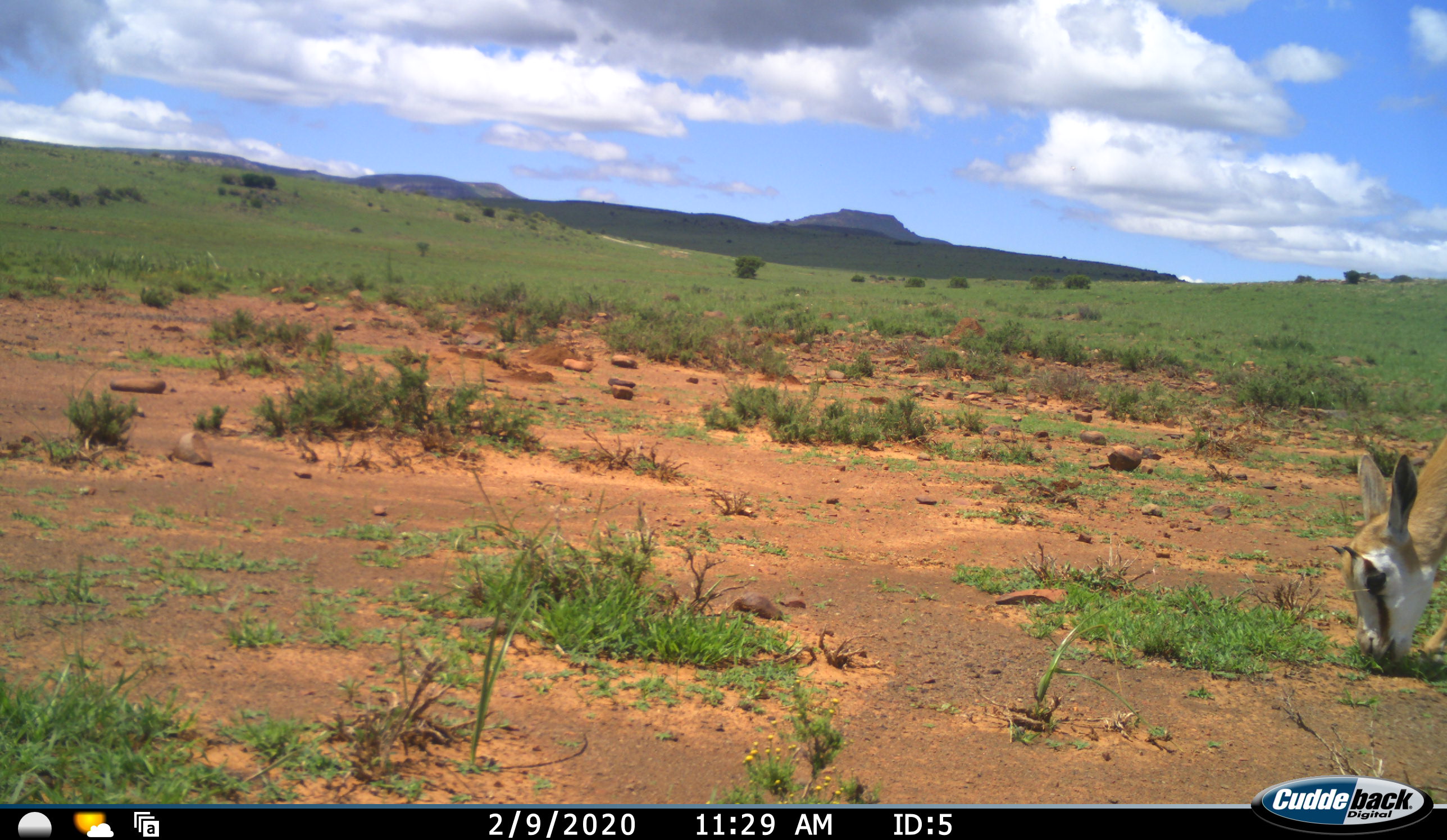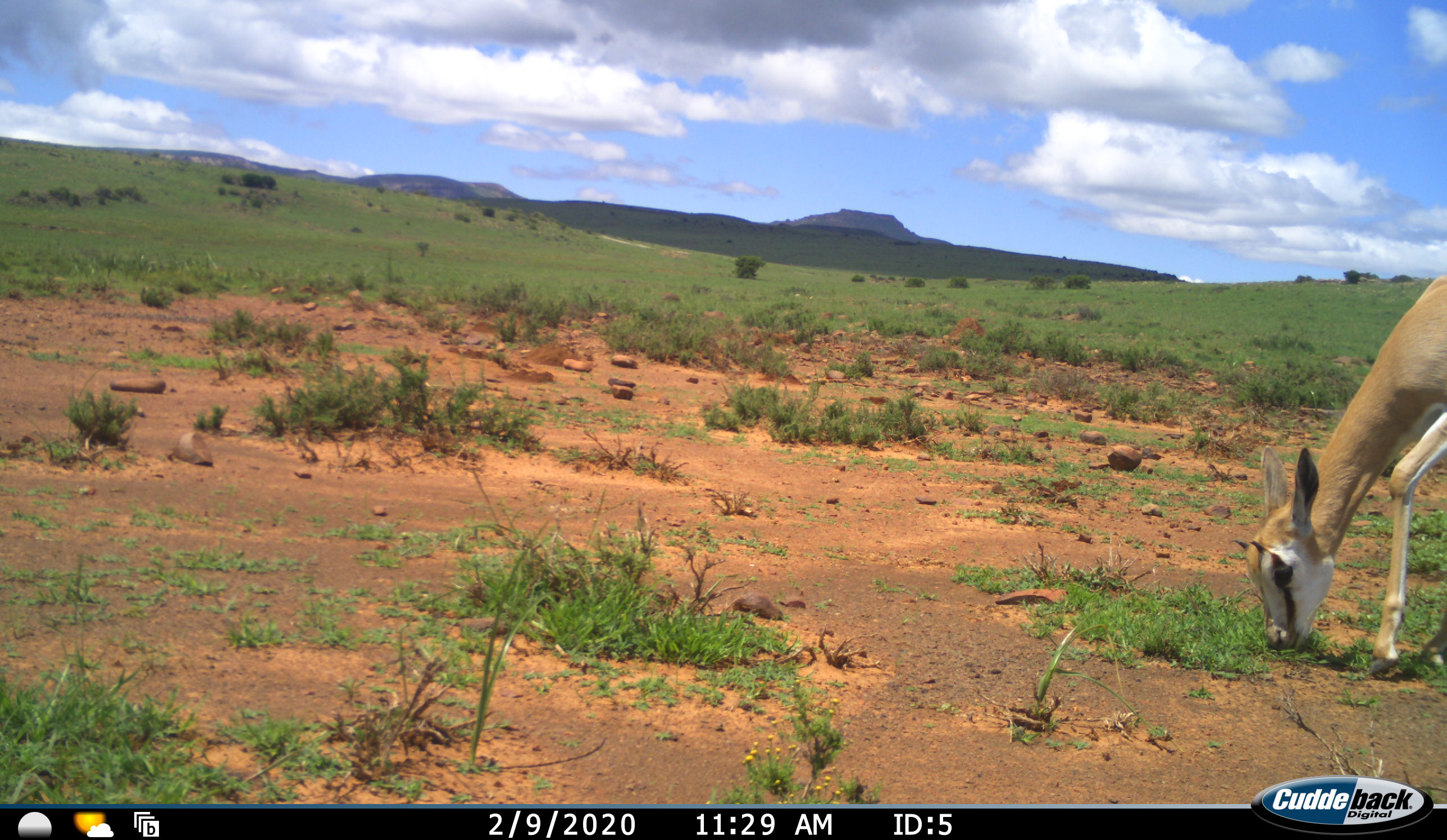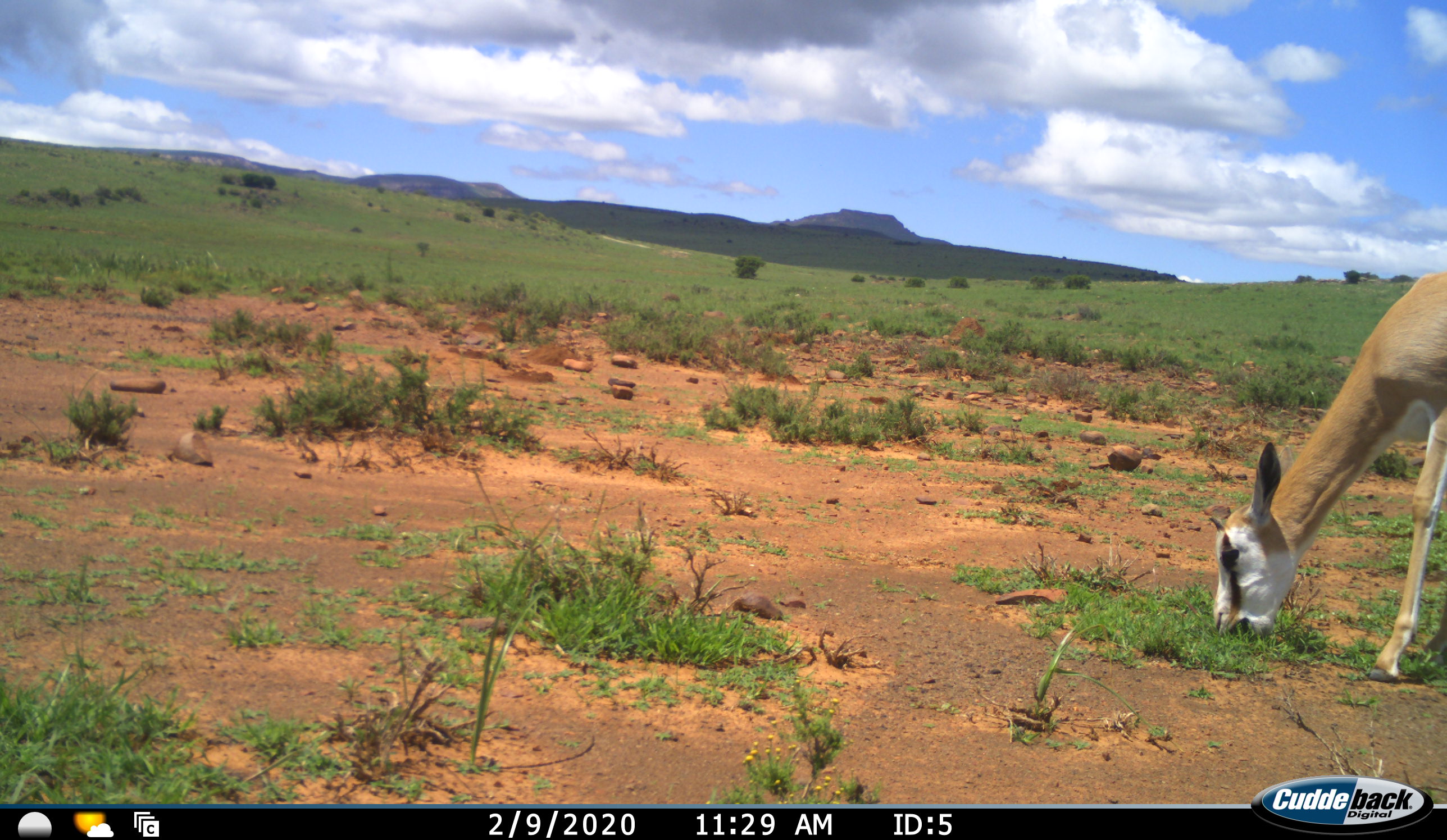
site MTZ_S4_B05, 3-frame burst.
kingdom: Animalia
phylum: Chordata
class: Mammalia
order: Artiodactyla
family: Bovidae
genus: Antidorcas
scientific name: Antidorcas marsupialis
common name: springbok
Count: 1.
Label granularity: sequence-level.